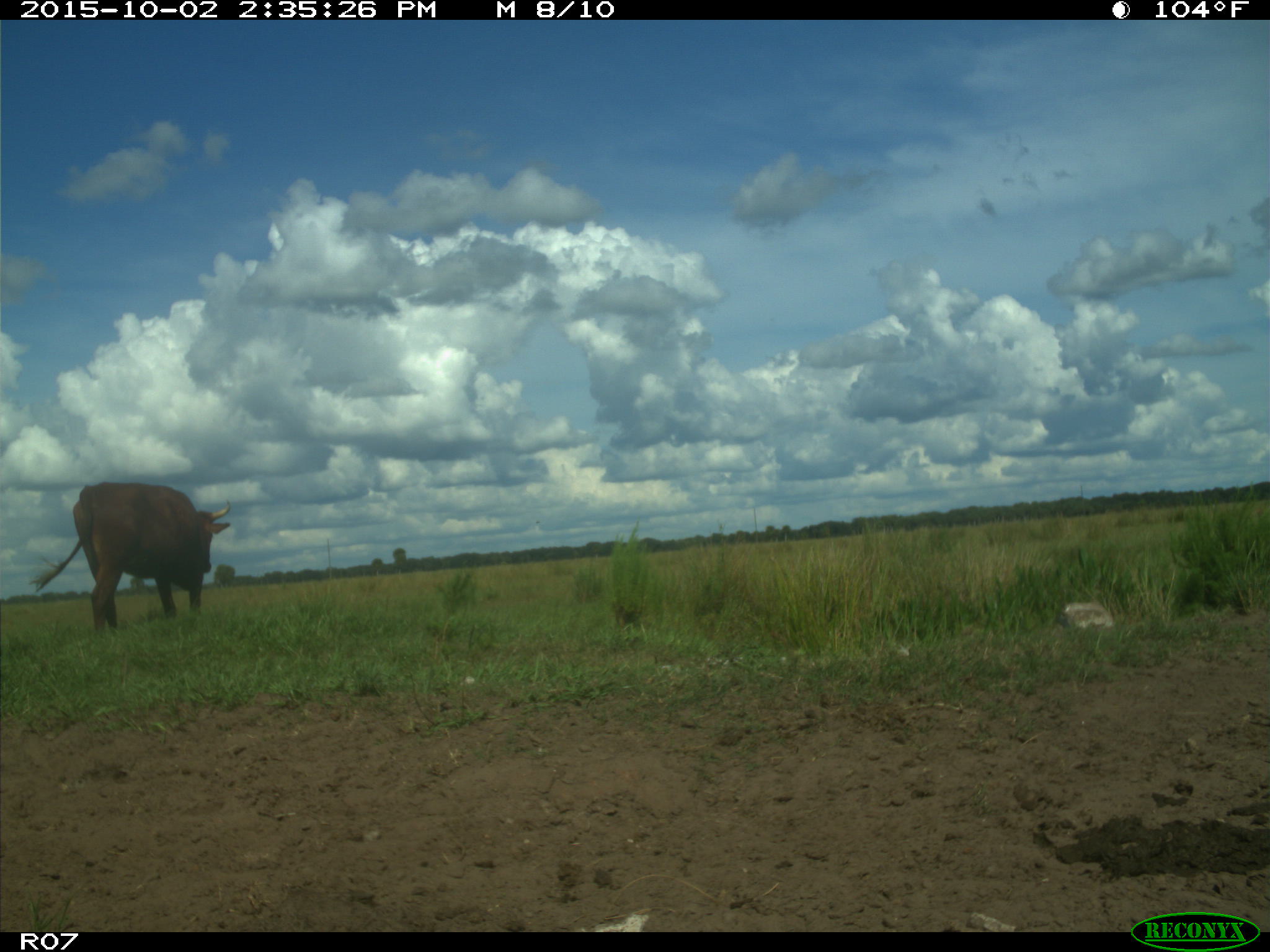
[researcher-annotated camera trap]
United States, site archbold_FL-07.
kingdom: Animalia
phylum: Chordata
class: Mammalia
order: Artiodactyla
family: Bovidae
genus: Bos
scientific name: Bos taurus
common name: domestic cow